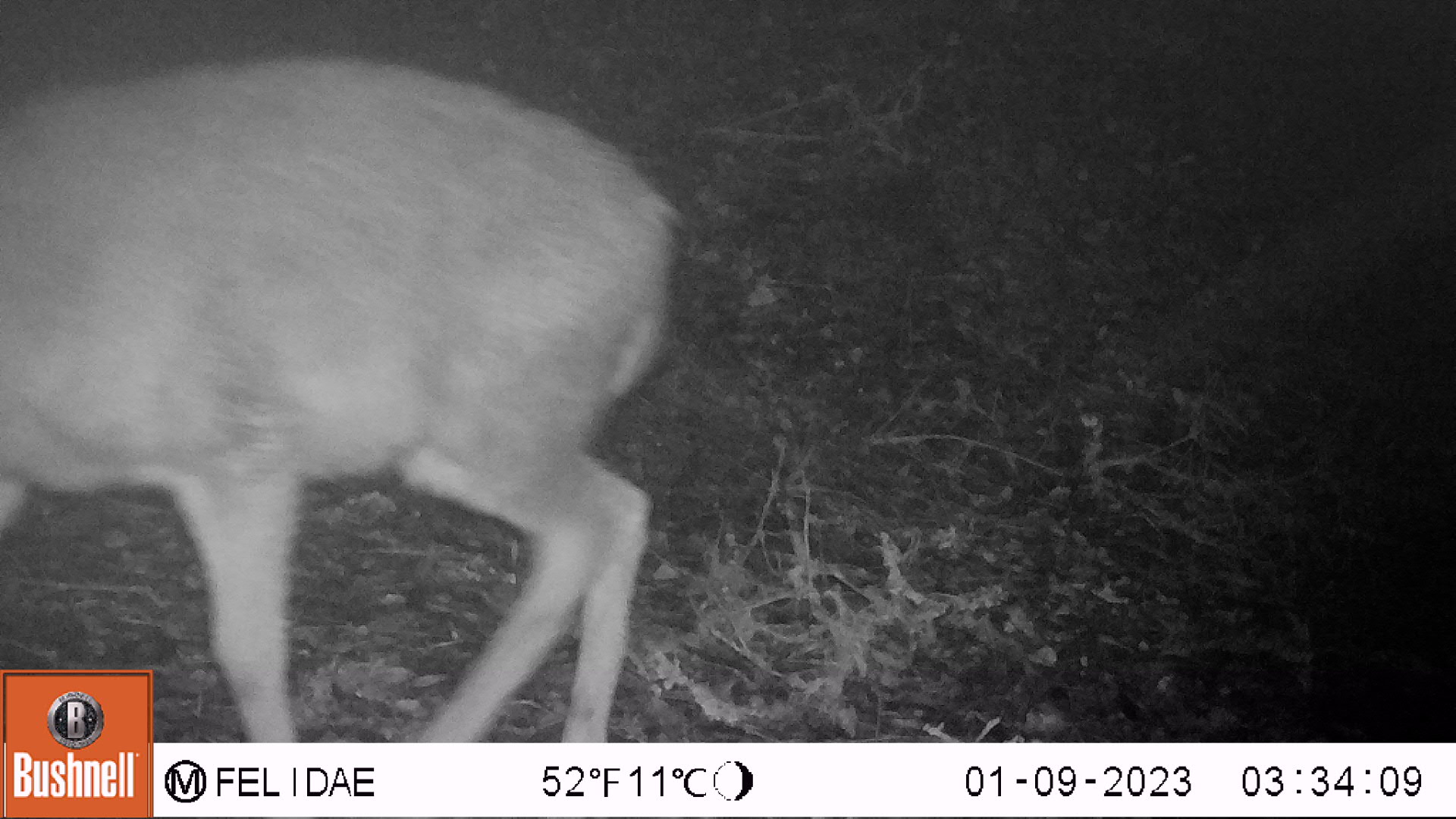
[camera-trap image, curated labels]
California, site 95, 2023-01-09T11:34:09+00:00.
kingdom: Animalia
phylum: Chordata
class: Mammalia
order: Artiodactyla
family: Cervidae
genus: Odocoileus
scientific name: Odocoileus hemionus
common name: mule deer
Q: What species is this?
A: Mule deer (Odocoileus hemionus).